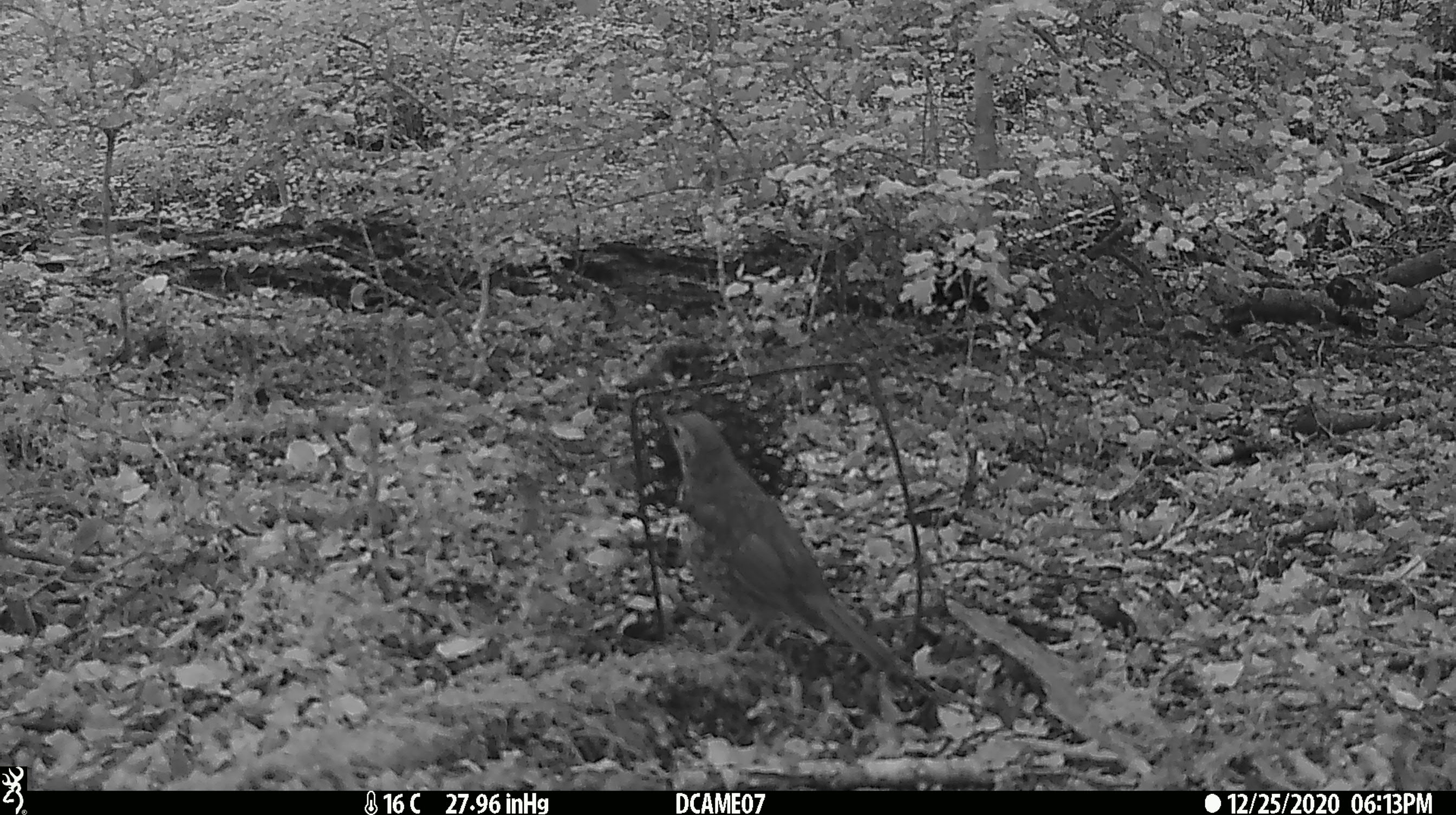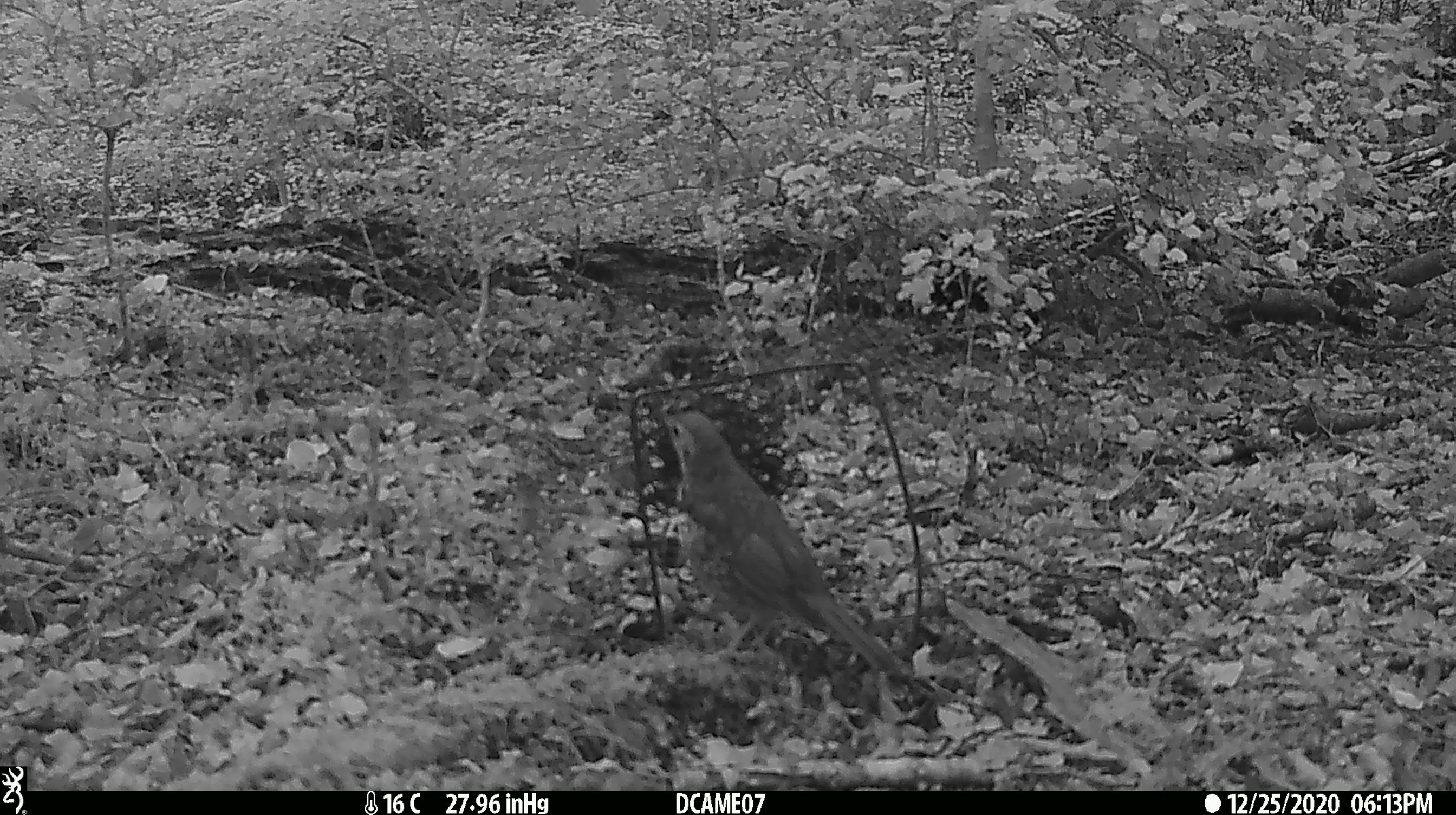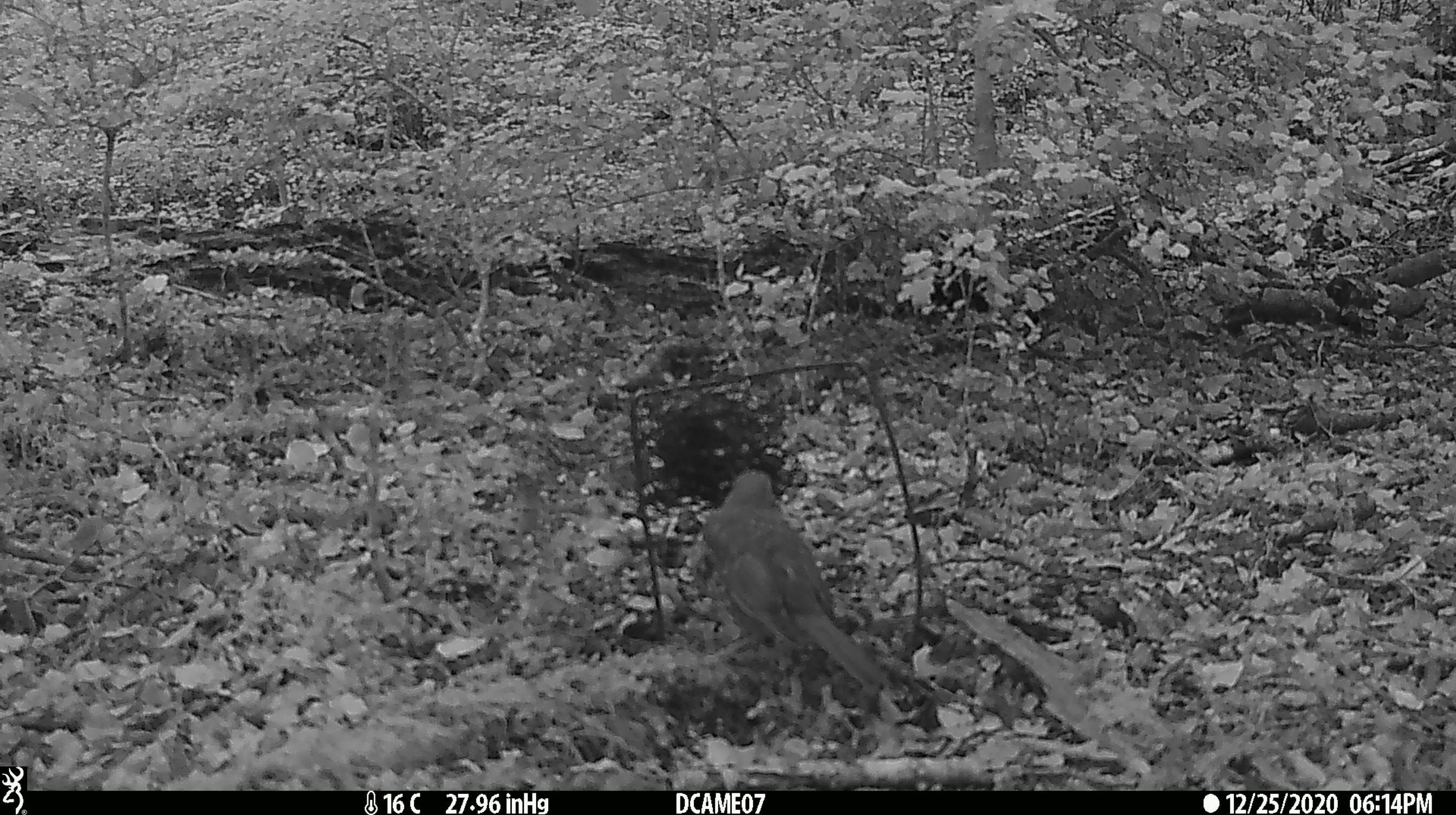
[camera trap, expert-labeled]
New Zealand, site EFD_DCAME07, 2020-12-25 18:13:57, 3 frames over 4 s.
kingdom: Animalia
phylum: Chordata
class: Aves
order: Passeriformes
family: Turdidae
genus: Turdus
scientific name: Turdus philomelos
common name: song thrush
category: thrush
Thrush (song thrush) (Turdus philomelos).